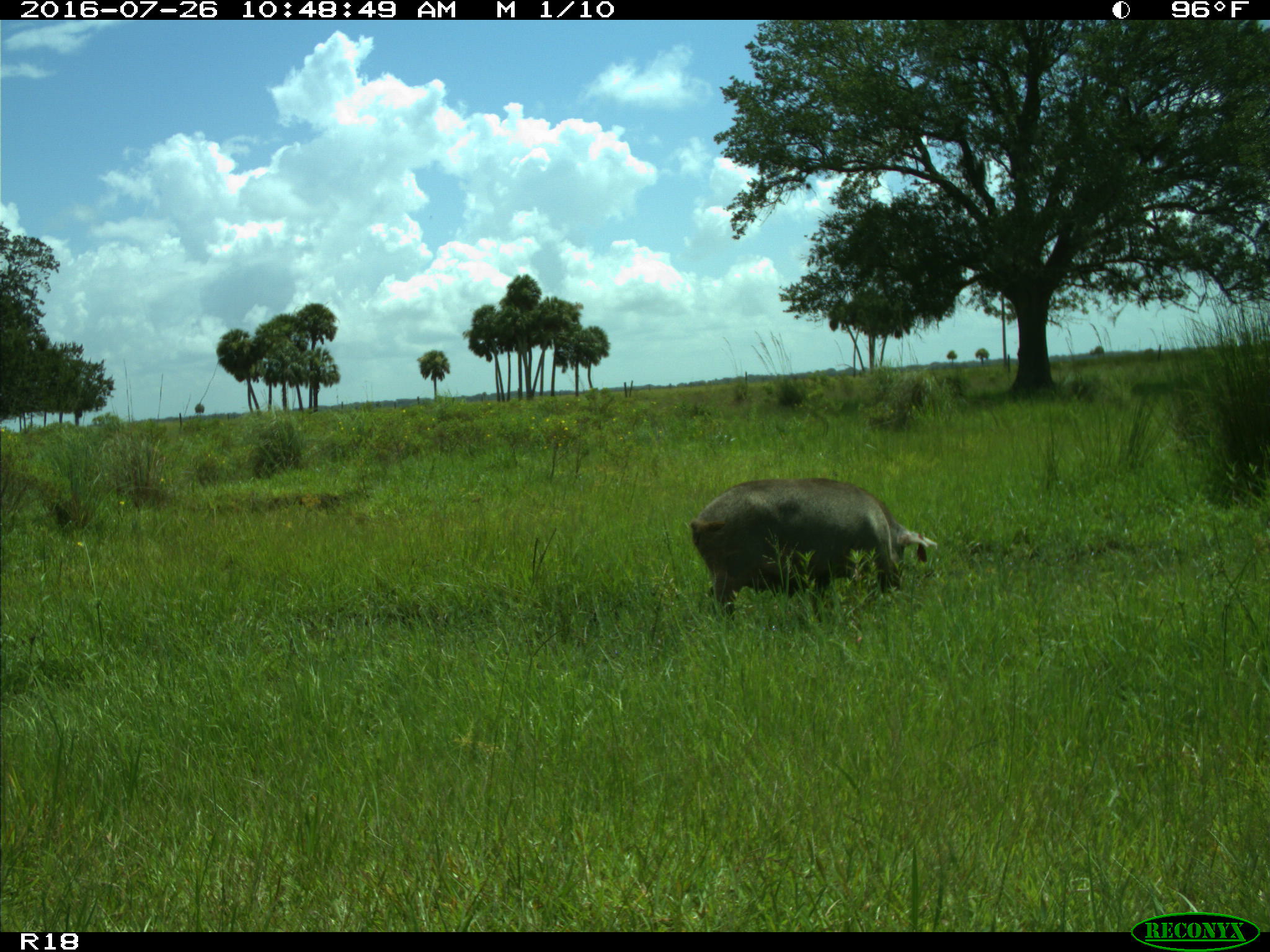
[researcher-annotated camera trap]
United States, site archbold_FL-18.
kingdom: Animalia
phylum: Chordata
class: Mammalia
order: Artiodactyla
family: Suidae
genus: Sus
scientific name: Sus scrofa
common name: wild boar